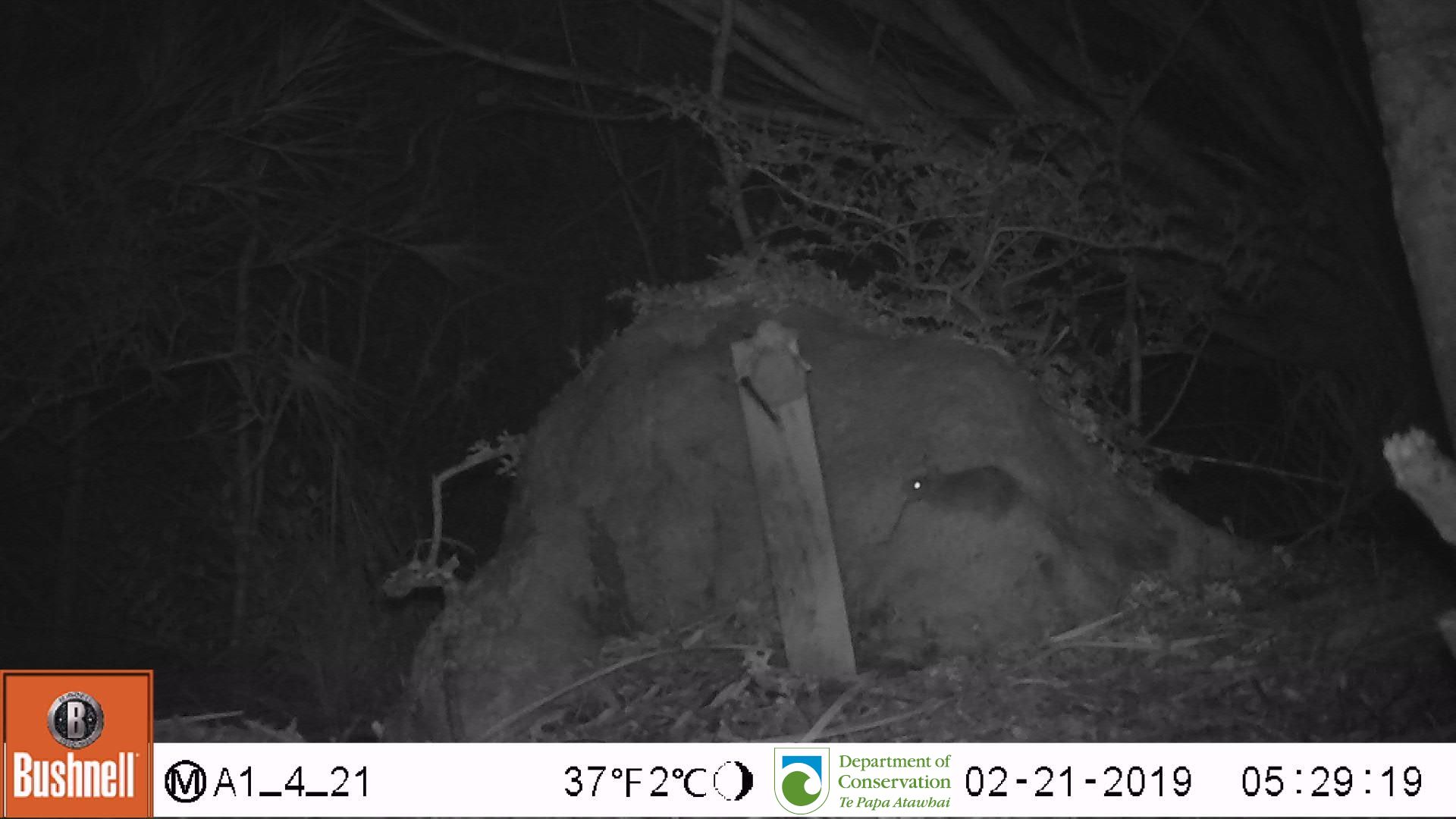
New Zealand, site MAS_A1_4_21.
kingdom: Animalia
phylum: Chordata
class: Mammalia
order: Rodentia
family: Muridae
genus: Mus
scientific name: Mus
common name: mouse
Mouse (Mus).